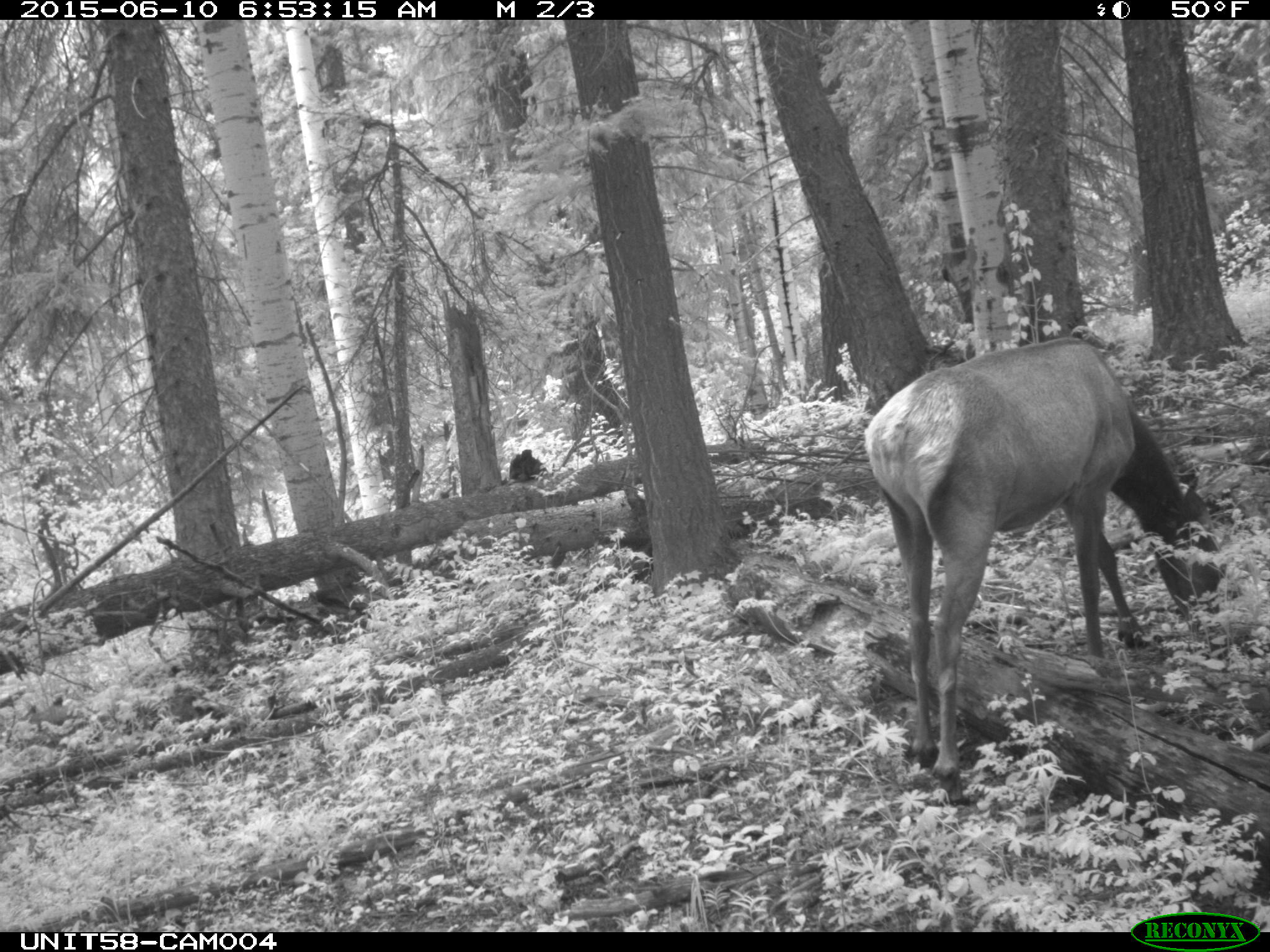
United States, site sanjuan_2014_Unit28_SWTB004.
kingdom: Animalia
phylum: Chordata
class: Mammalia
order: Artiodactyla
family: Cervidae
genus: Cervus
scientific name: Cervus elaphus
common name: red deer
Cervus elaphus (red deer).